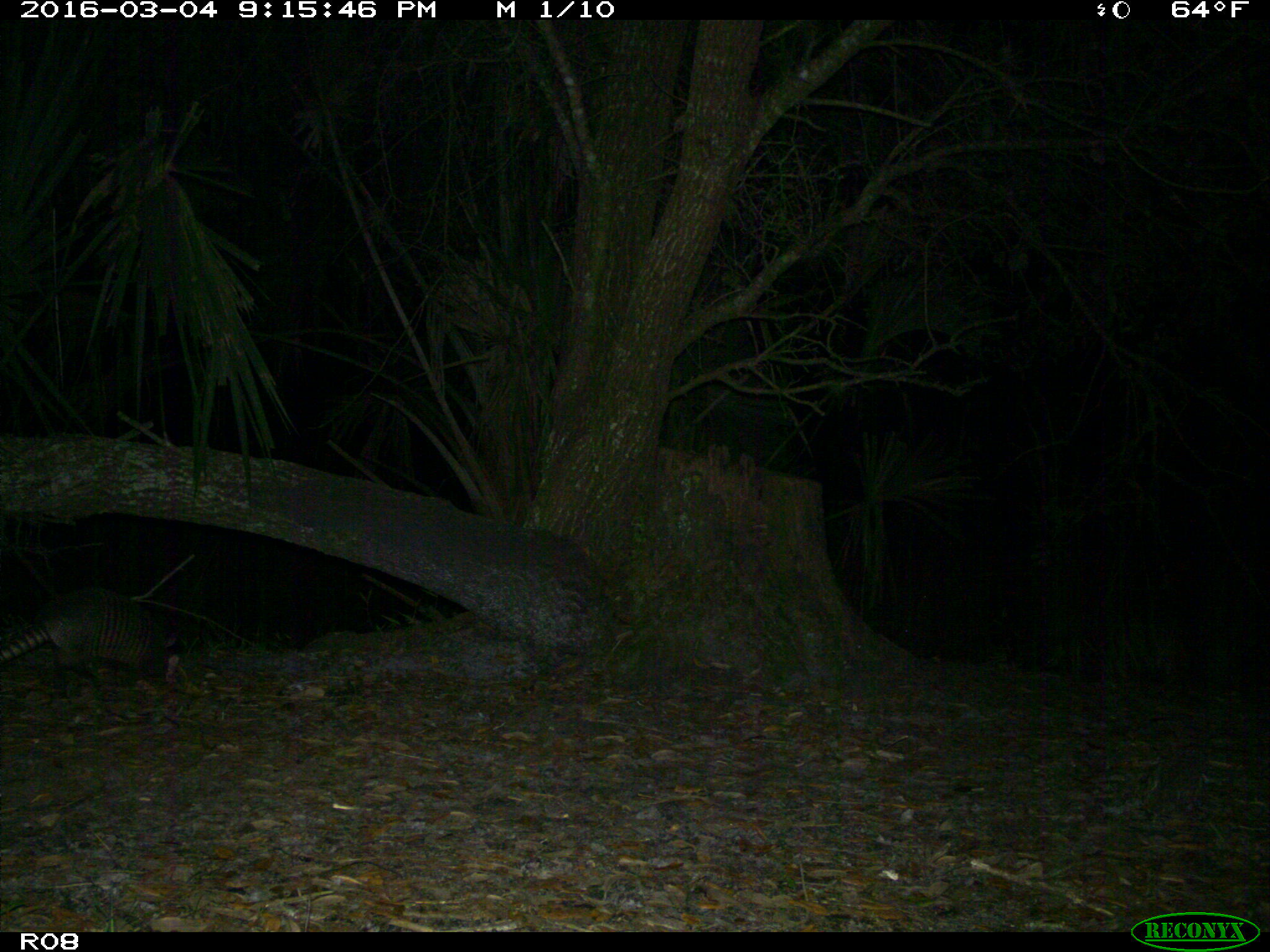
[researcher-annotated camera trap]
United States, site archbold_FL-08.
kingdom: Animalia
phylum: Chordata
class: Mammalia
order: Cingulata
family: Dasypodidae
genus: Dasypus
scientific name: Dasypus novemcinctus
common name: nine-banded armadillo